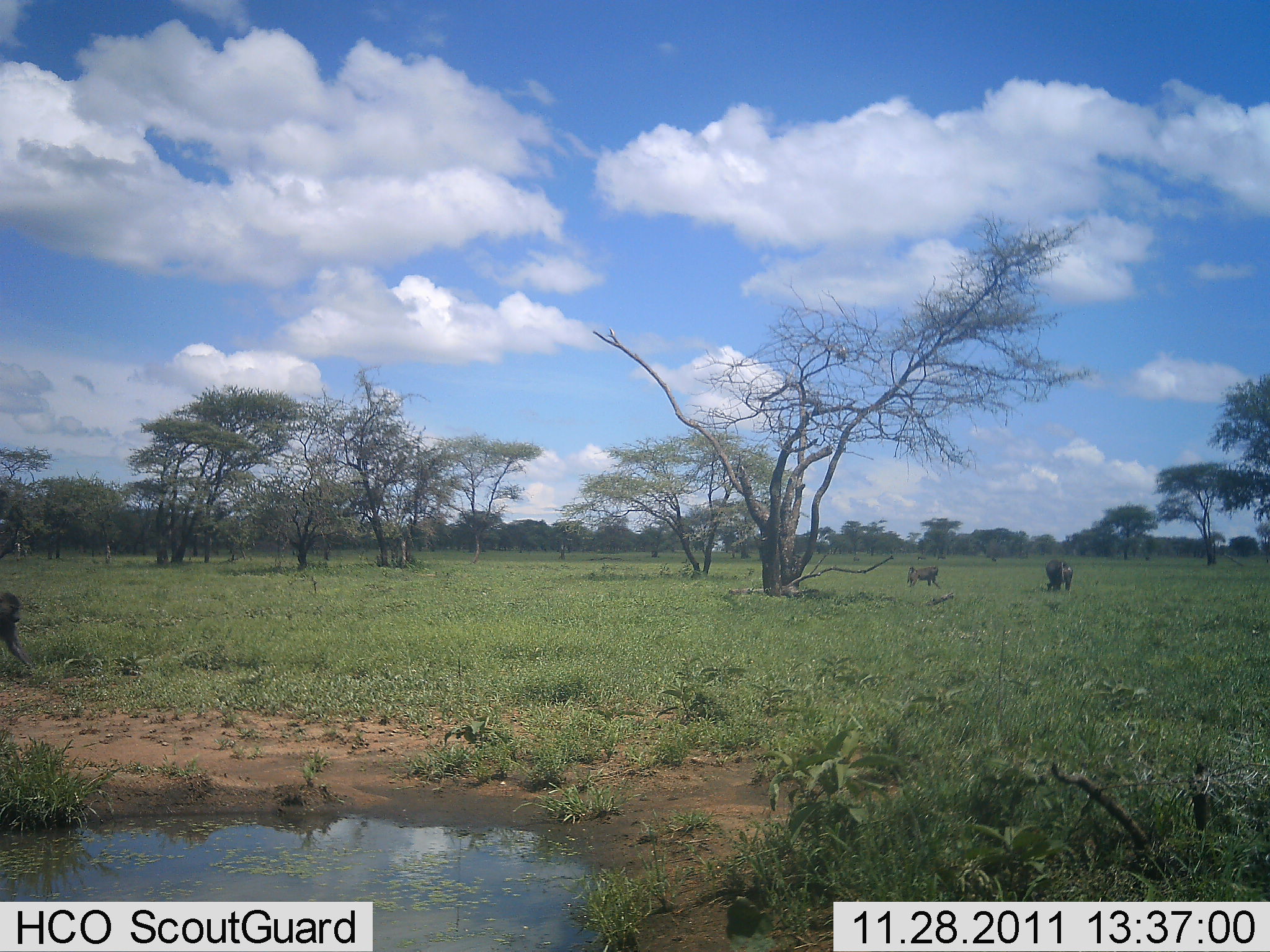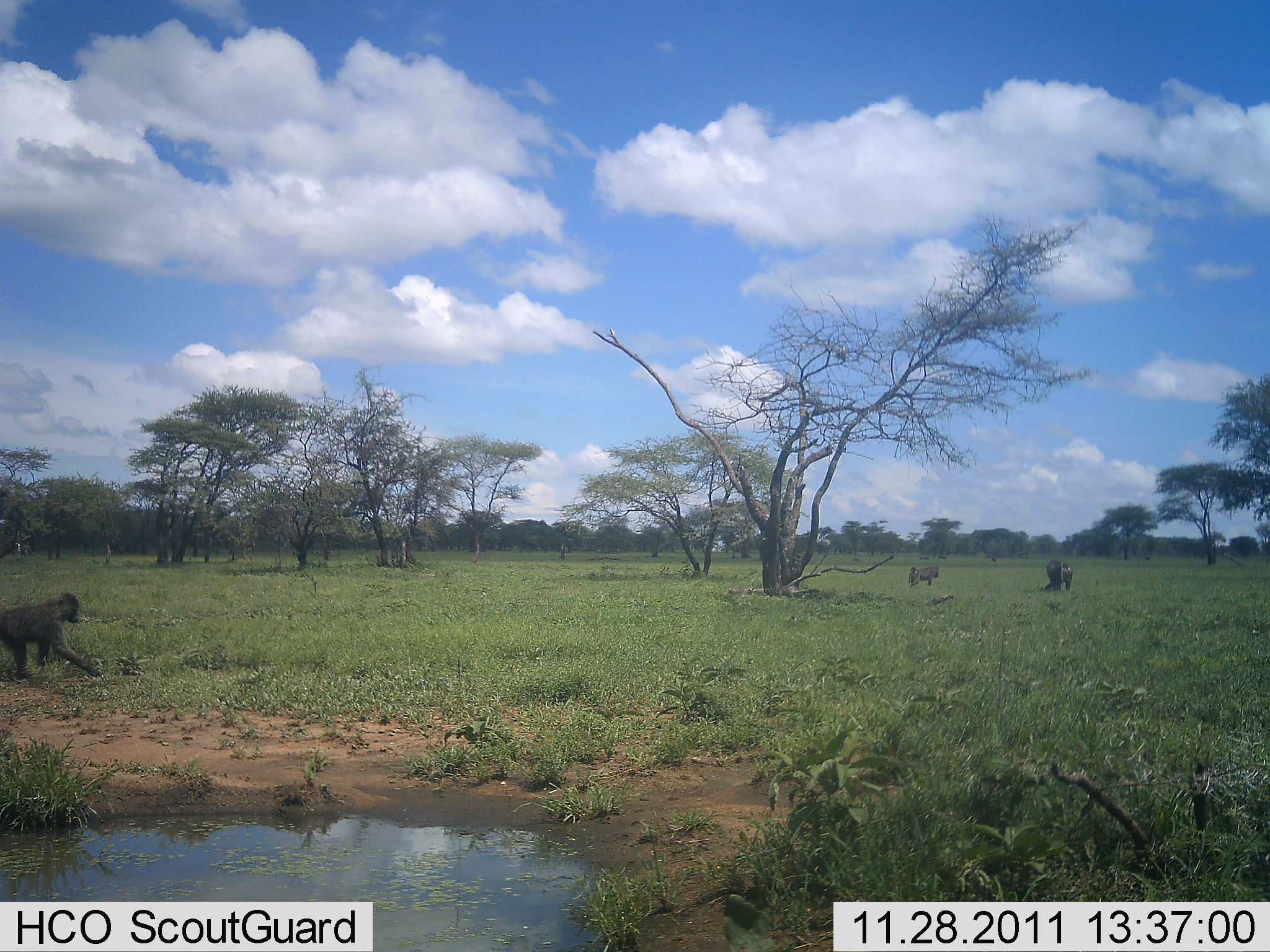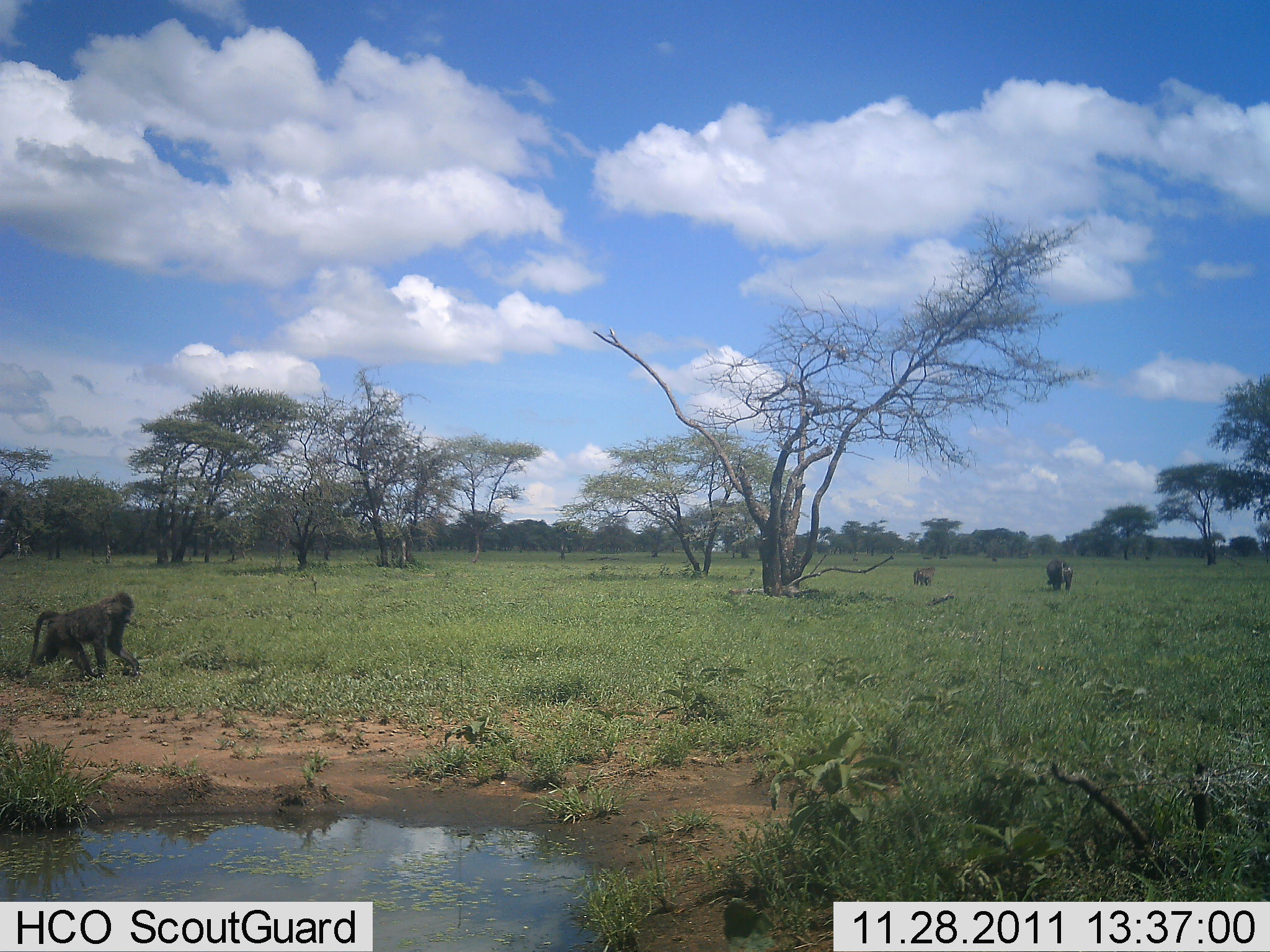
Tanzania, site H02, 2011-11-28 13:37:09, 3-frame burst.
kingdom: Animalia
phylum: Chordata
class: Mammalia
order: Primates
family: Cercopithecidae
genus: Papio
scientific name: Papio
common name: baboon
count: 3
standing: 46%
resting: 0%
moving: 69%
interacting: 0%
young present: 0%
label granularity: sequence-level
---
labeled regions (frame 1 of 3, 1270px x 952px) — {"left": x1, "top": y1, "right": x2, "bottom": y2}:
animal: {"left": 0, "top": 588, "right": 36, "bottom": 670}; {"left": 1044, "top": 556, "right": 1074, "bottom": 593}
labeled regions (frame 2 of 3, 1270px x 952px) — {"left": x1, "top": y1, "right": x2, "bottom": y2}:
animal: {"left": 0, "top": 588, "right": 102, "bottom": 683}; {"left": 1044, "top": 558, "right": 1074, "bottom": 593}; {"left": 904, "top": 565, "right": 941, "bottom": 590}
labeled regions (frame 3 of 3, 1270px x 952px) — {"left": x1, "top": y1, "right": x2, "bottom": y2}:
animal: {"left": 22, "top": 589, "right": 144, "bottom": 682}; {"left": 1044, "top": 558, "right": 1074, "bottom": 593}; {"left": 910, "top": 565, "right": 941, "bottom": 586}